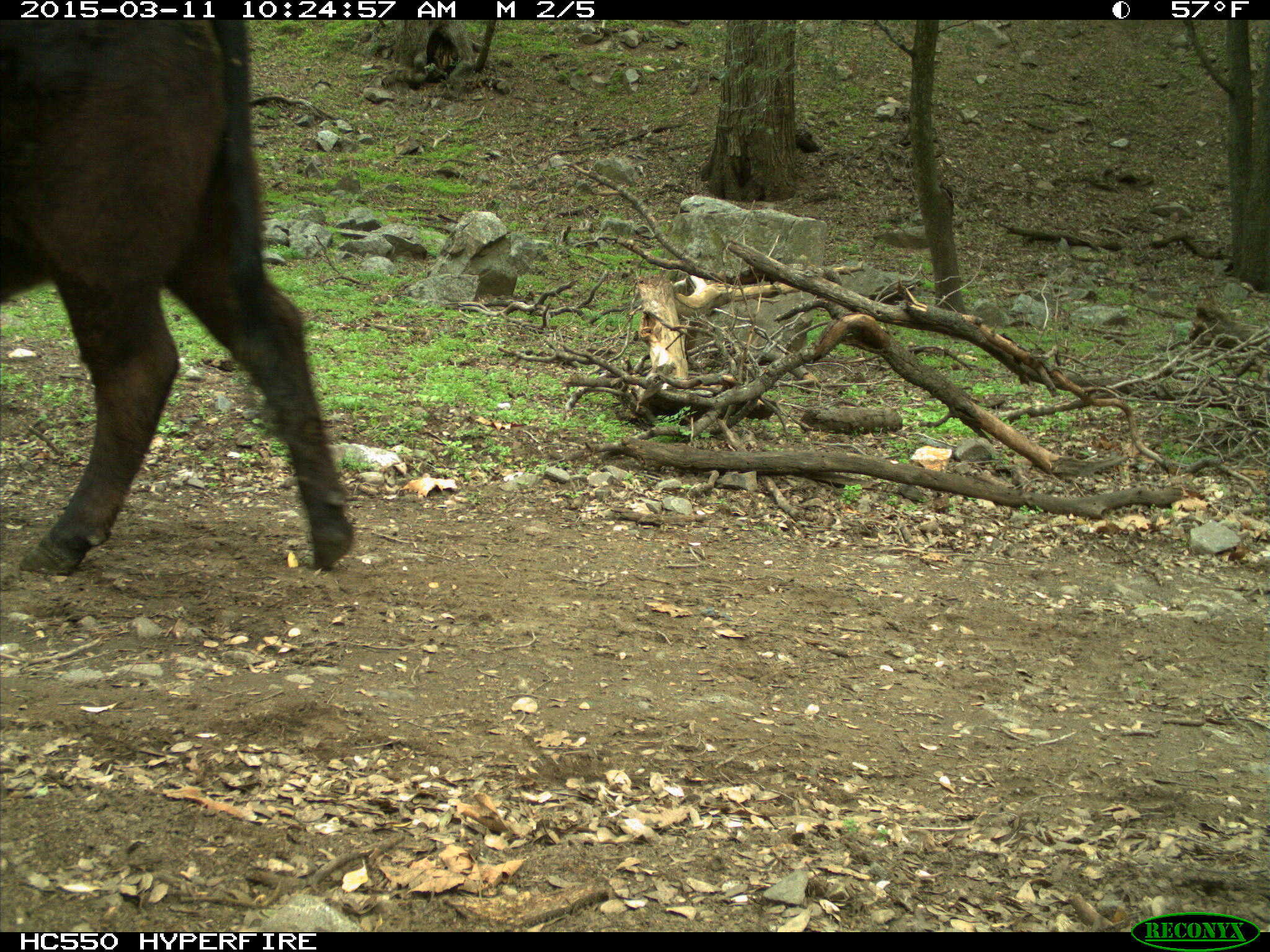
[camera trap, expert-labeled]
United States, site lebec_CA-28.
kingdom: Animalia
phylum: Chordata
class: Mammalia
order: Artiodactyla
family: Bovidae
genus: Bos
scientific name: Bos taurus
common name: domestic cow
Bos taurus (domestic cow).